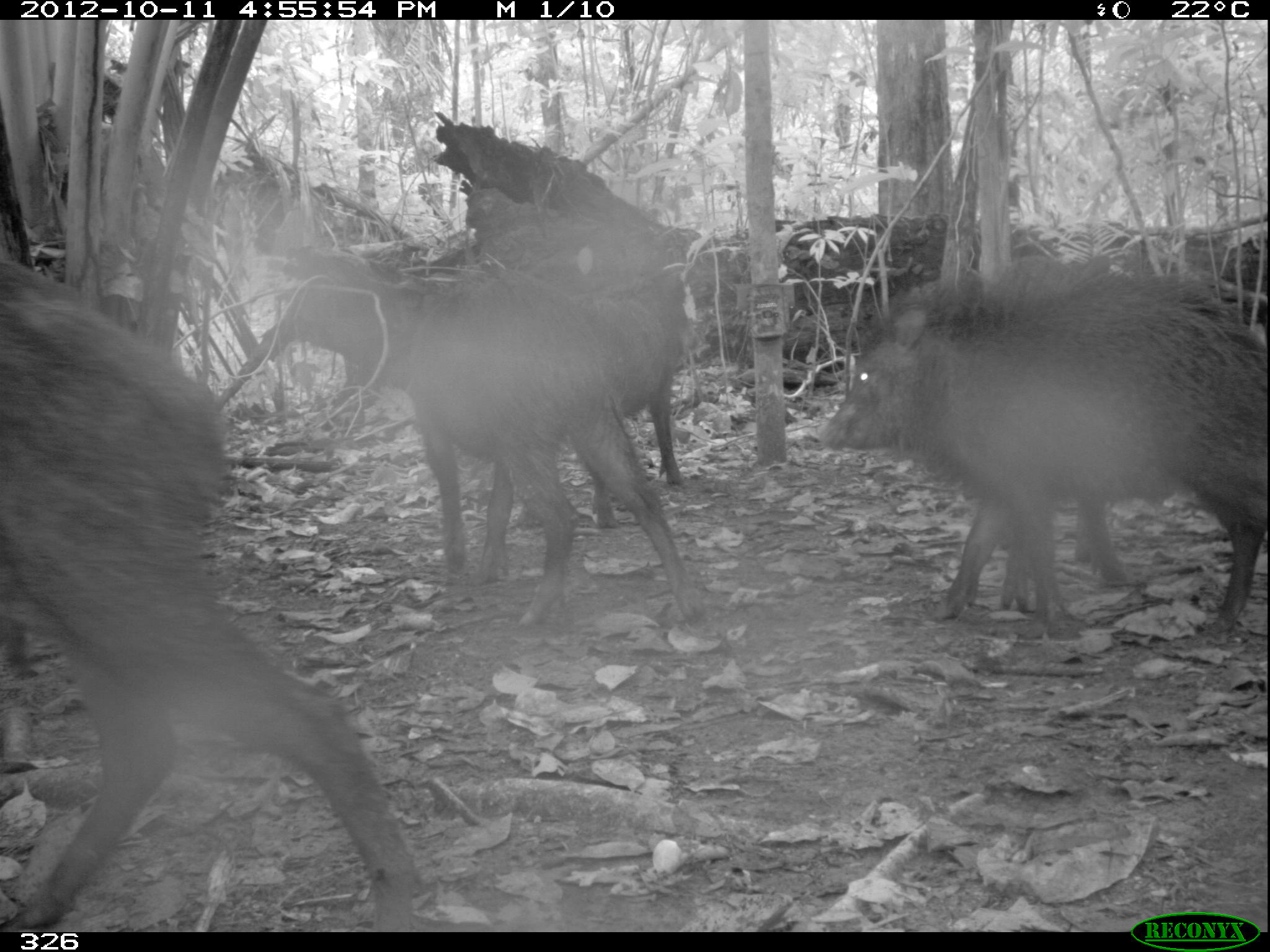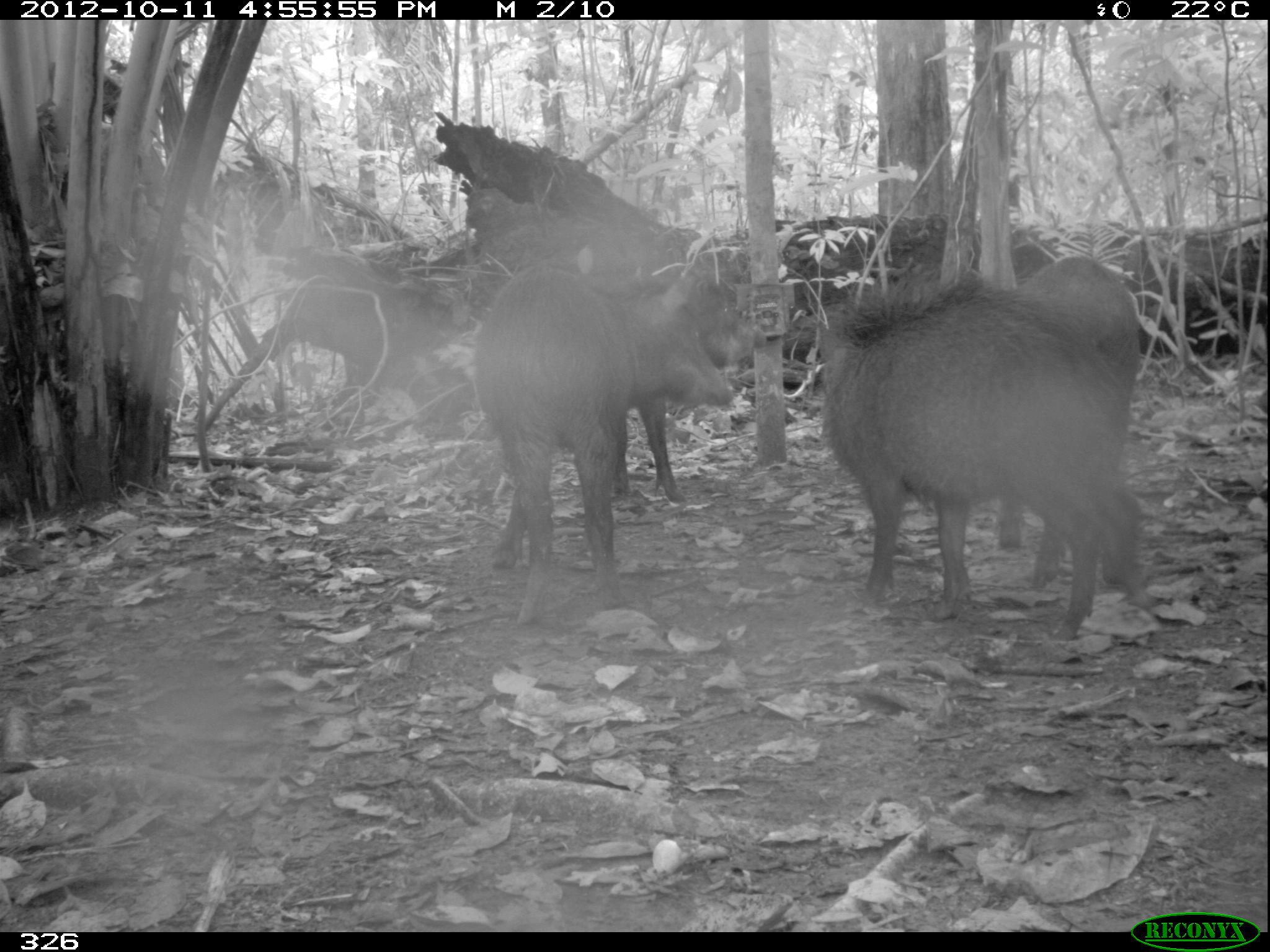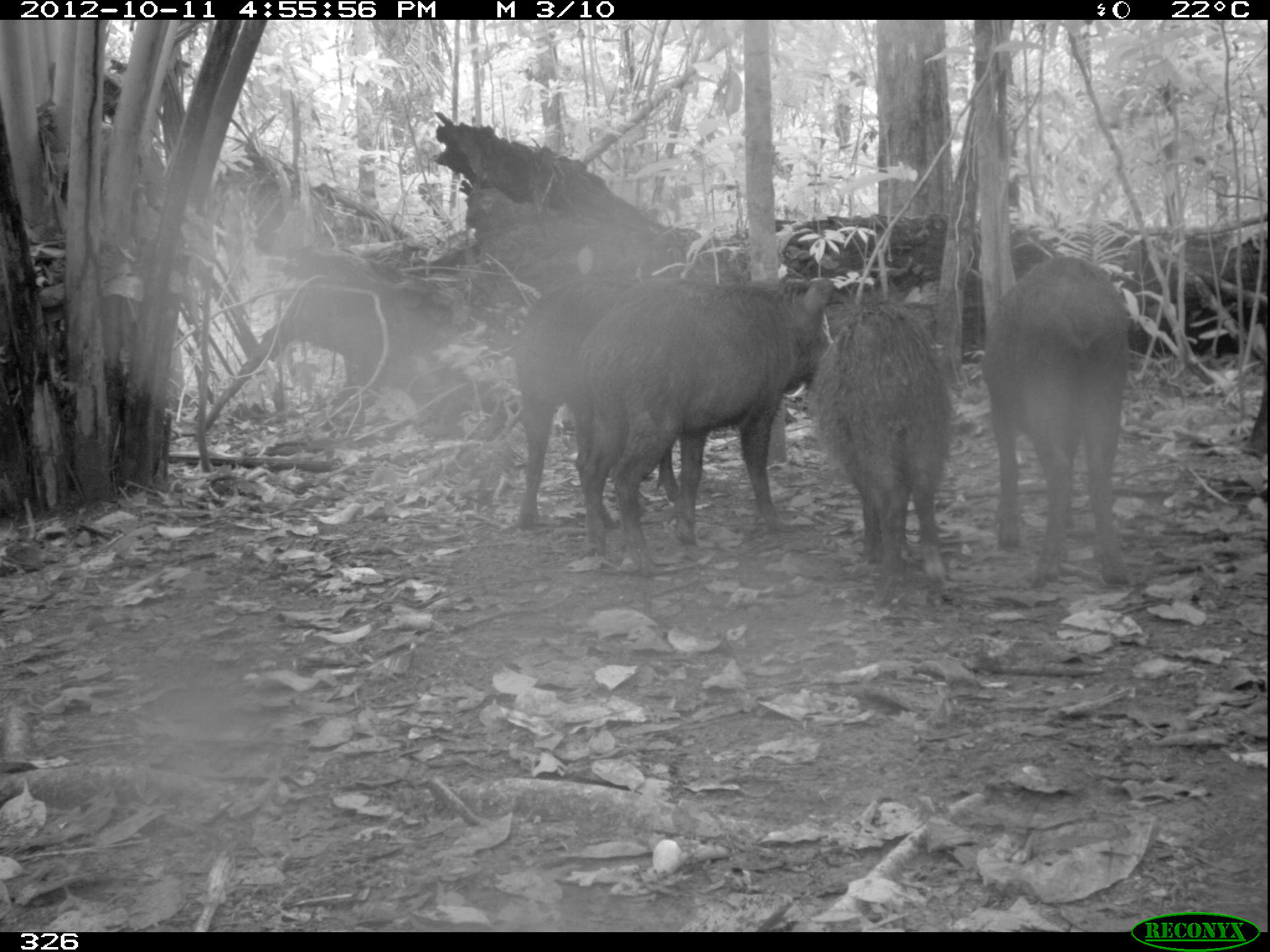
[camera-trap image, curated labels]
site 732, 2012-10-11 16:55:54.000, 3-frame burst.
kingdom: Animalia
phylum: Chordata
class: Mammalia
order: Artiodactyla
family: Tayassuidae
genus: Tayassu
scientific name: Tayassu pecari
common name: white-lipped peccary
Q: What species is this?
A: Tayassu pecari (white-lipped peccary).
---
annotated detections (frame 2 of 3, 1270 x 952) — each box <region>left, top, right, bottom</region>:
tayassu pecari: <region>815, 275, 1152, 640</region>; <region>472, 264, 737, 625</region>; <region>485, 265, 756, 571</region>; <region>968, 254, 1142, 592</region>